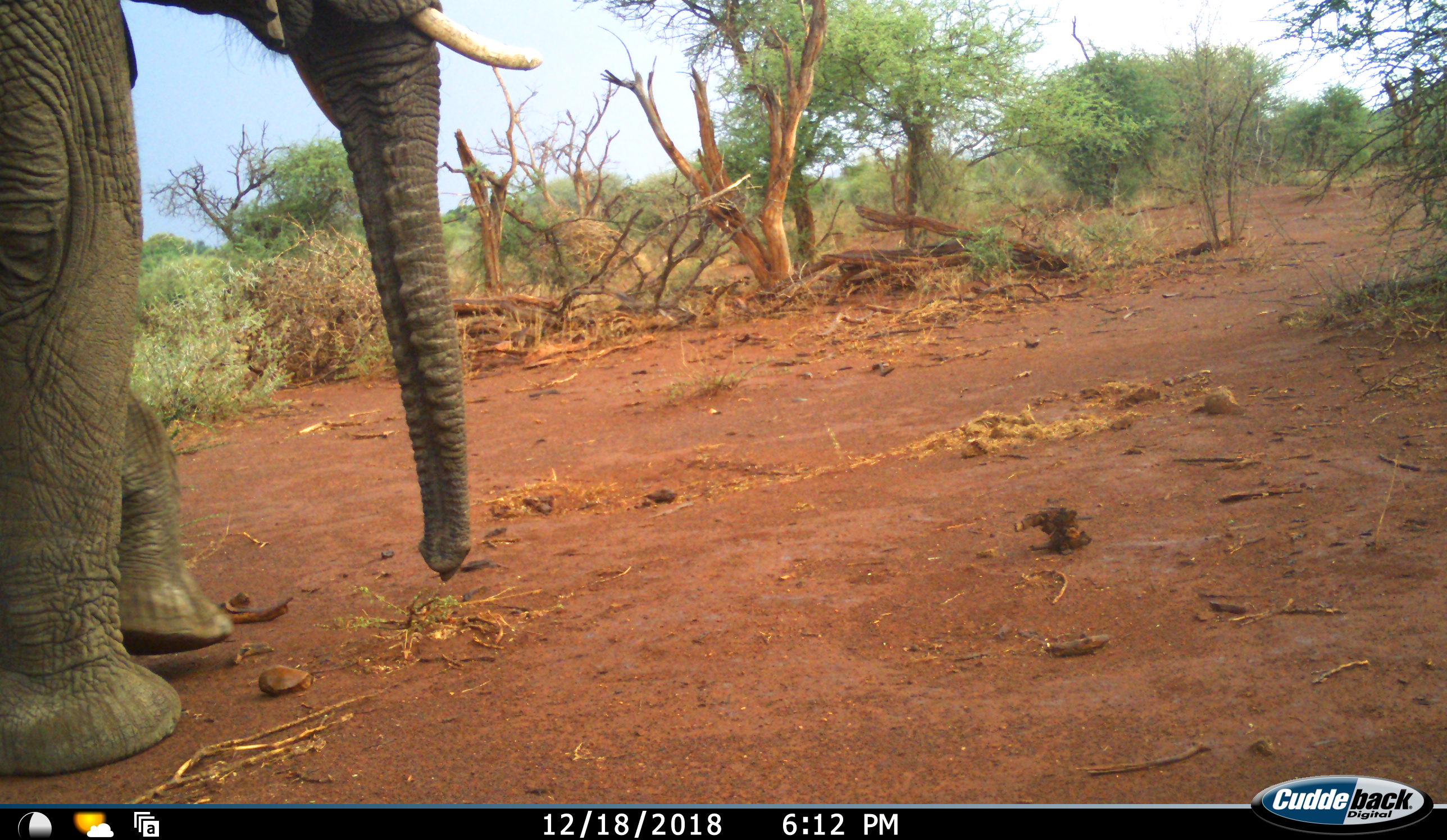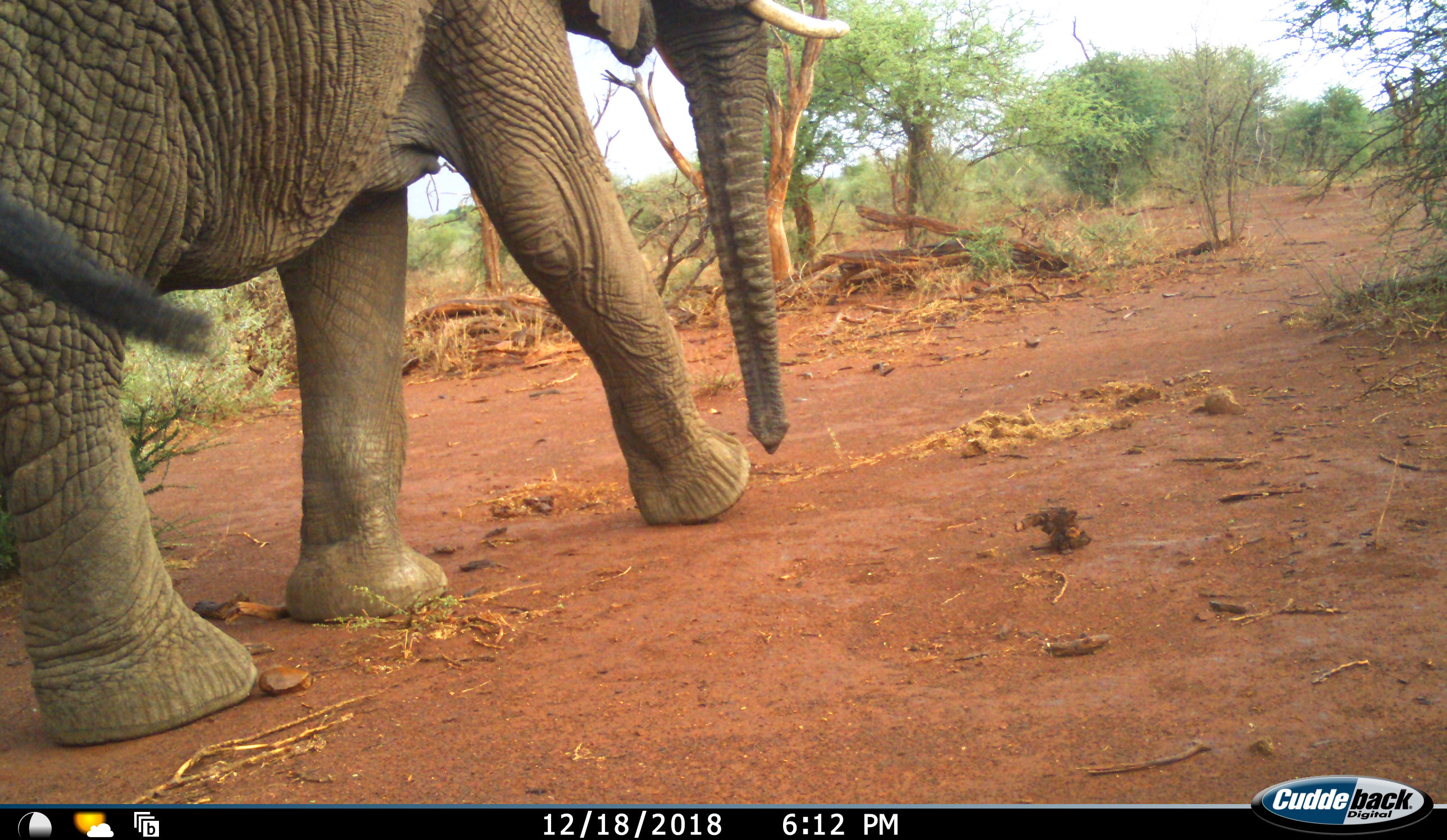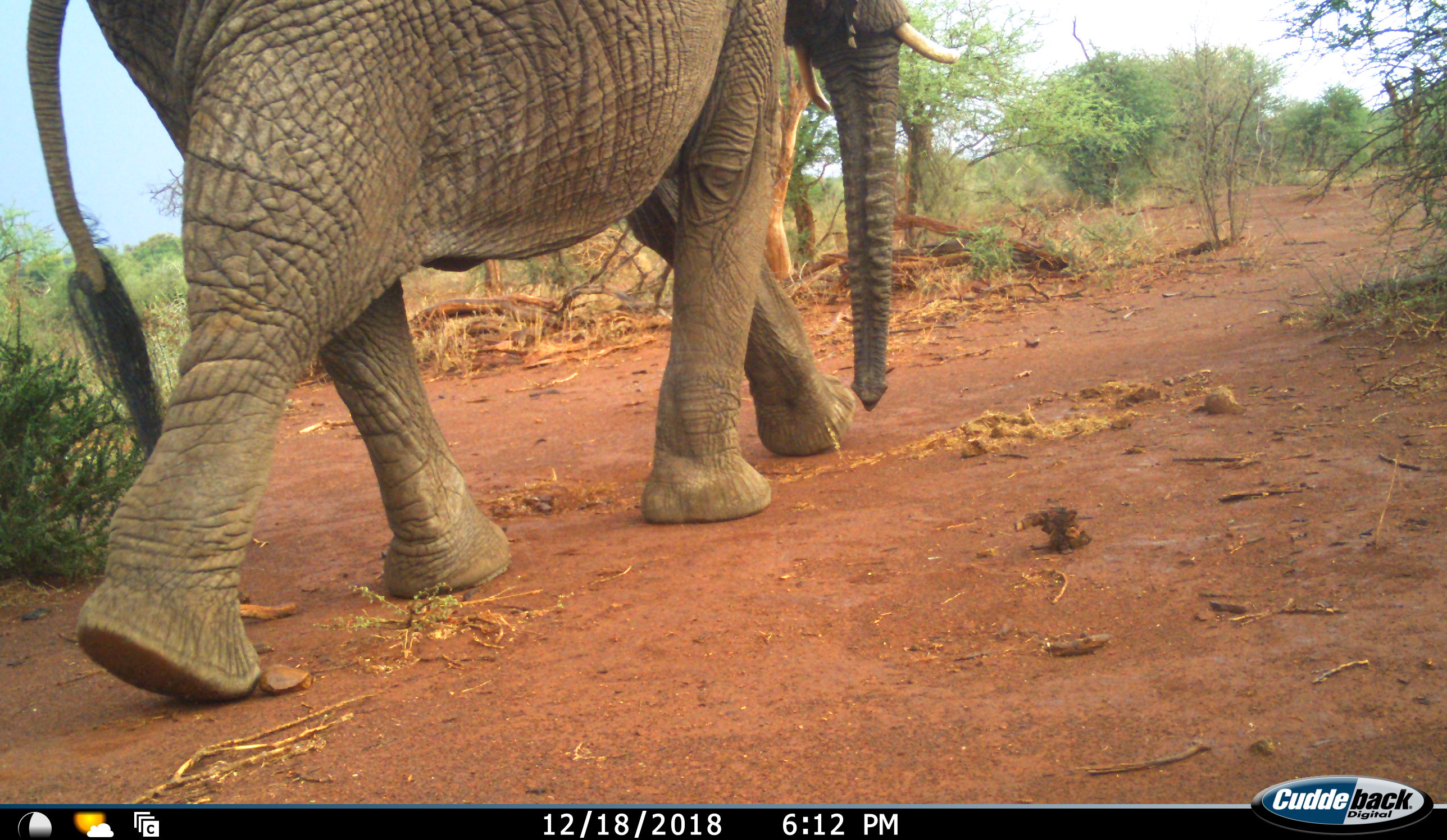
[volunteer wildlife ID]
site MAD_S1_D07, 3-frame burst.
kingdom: Animalia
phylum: Chordata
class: Mammalia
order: Proboscidea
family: Elephantidae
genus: Loxodonta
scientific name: Loxodonta africana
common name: african bush elephant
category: elephant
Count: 1.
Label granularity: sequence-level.